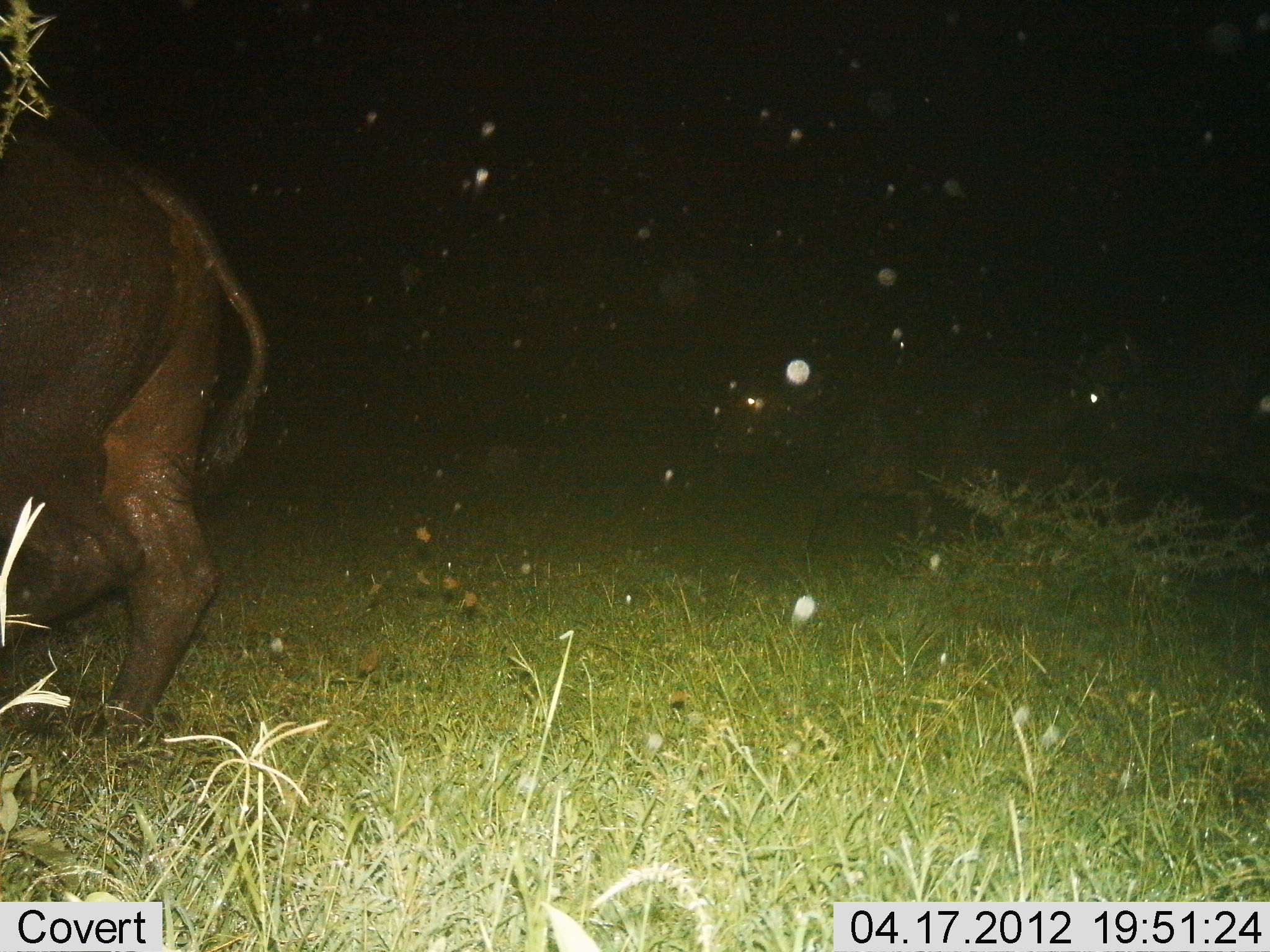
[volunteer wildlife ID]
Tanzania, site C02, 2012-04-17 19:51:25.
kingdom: Animalia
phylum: Chordata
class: Mammalia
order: Artiodactyla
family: Bovidae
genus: Syncerus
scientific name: Syncerus caffer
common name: cape buffalo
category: buffalo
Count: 1.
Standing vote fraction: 14%.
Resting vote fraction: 0%.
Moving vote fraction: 86%.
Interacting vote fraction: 0%.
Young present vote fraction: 0%.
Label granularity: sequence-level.